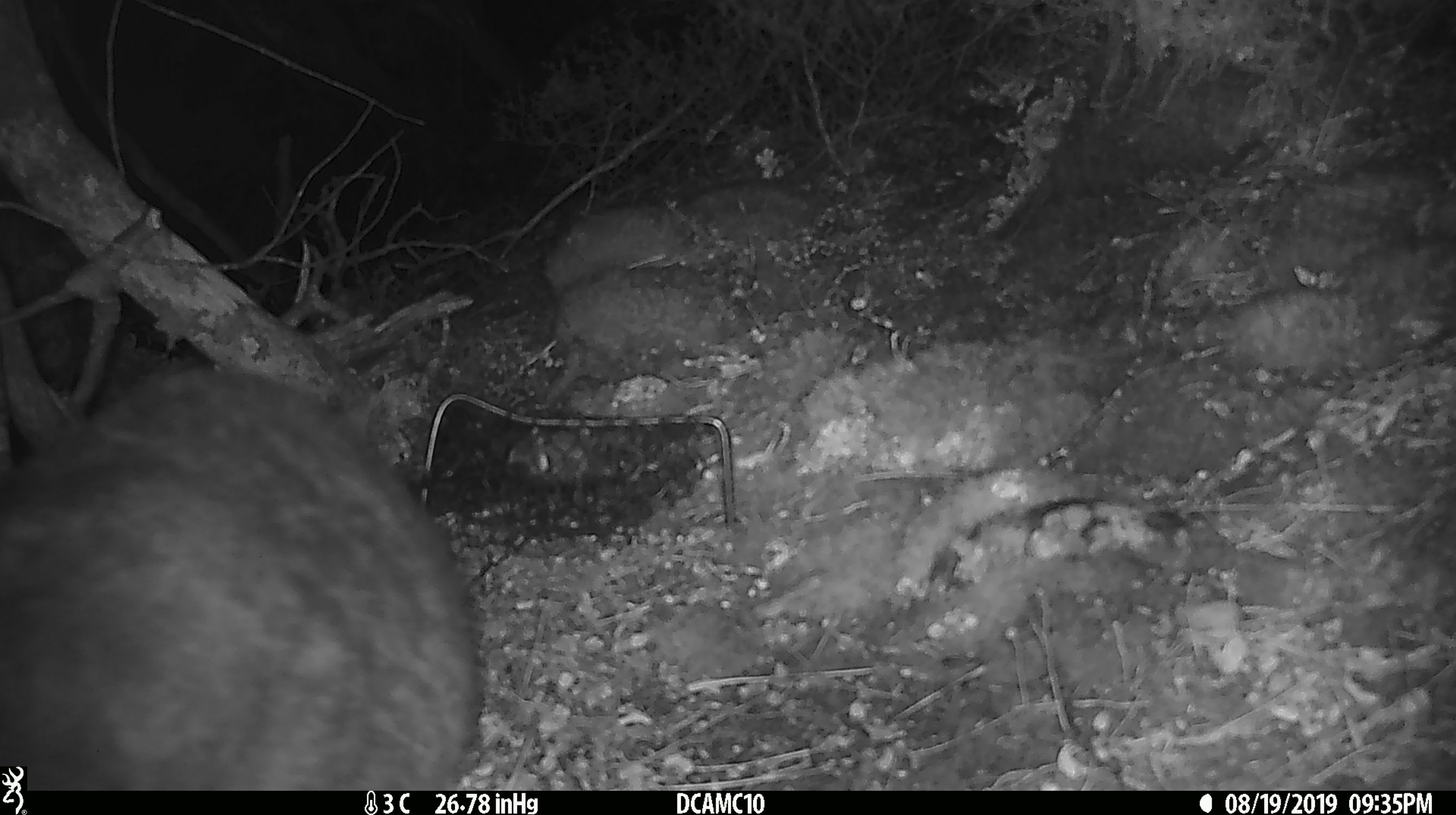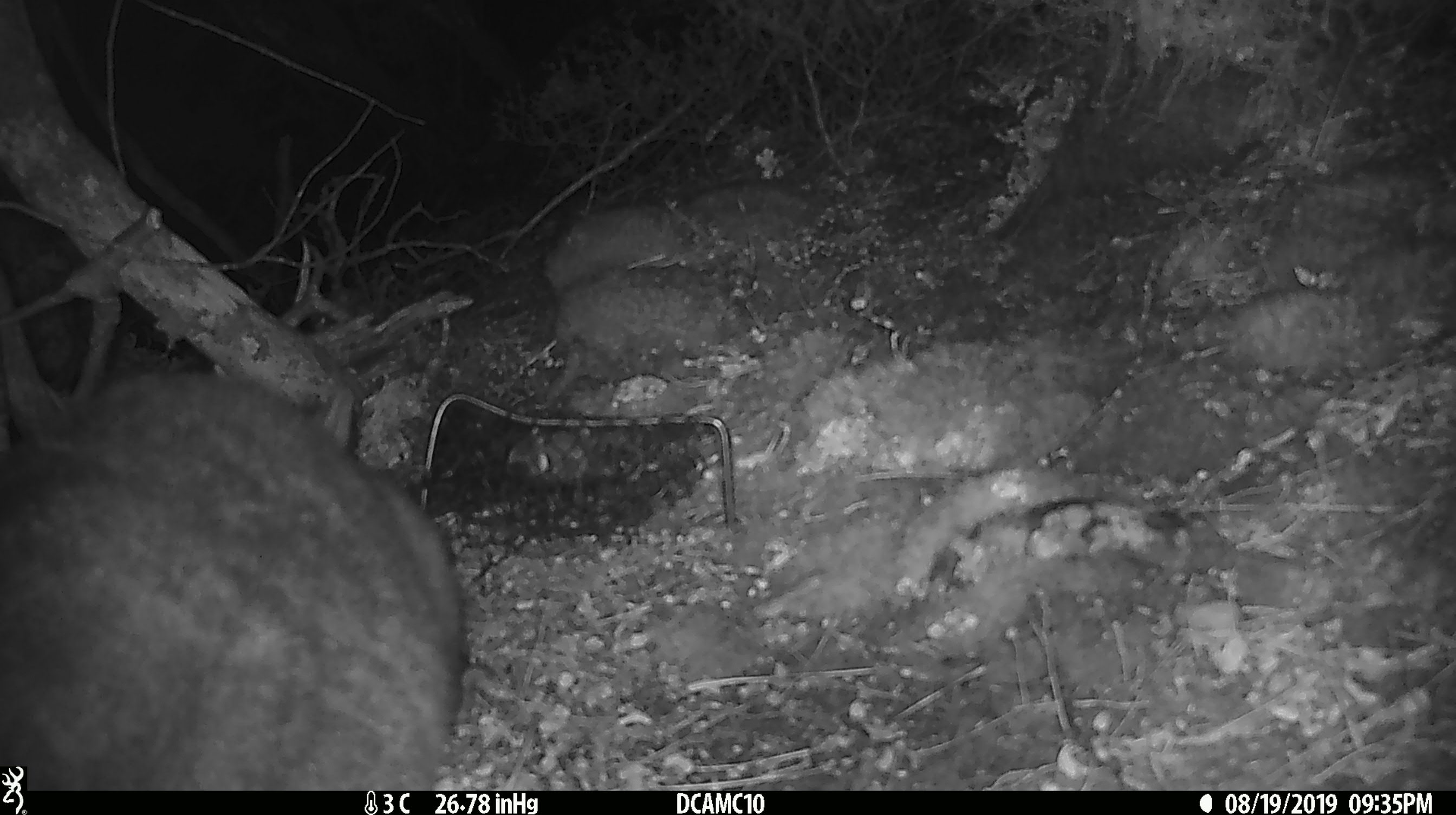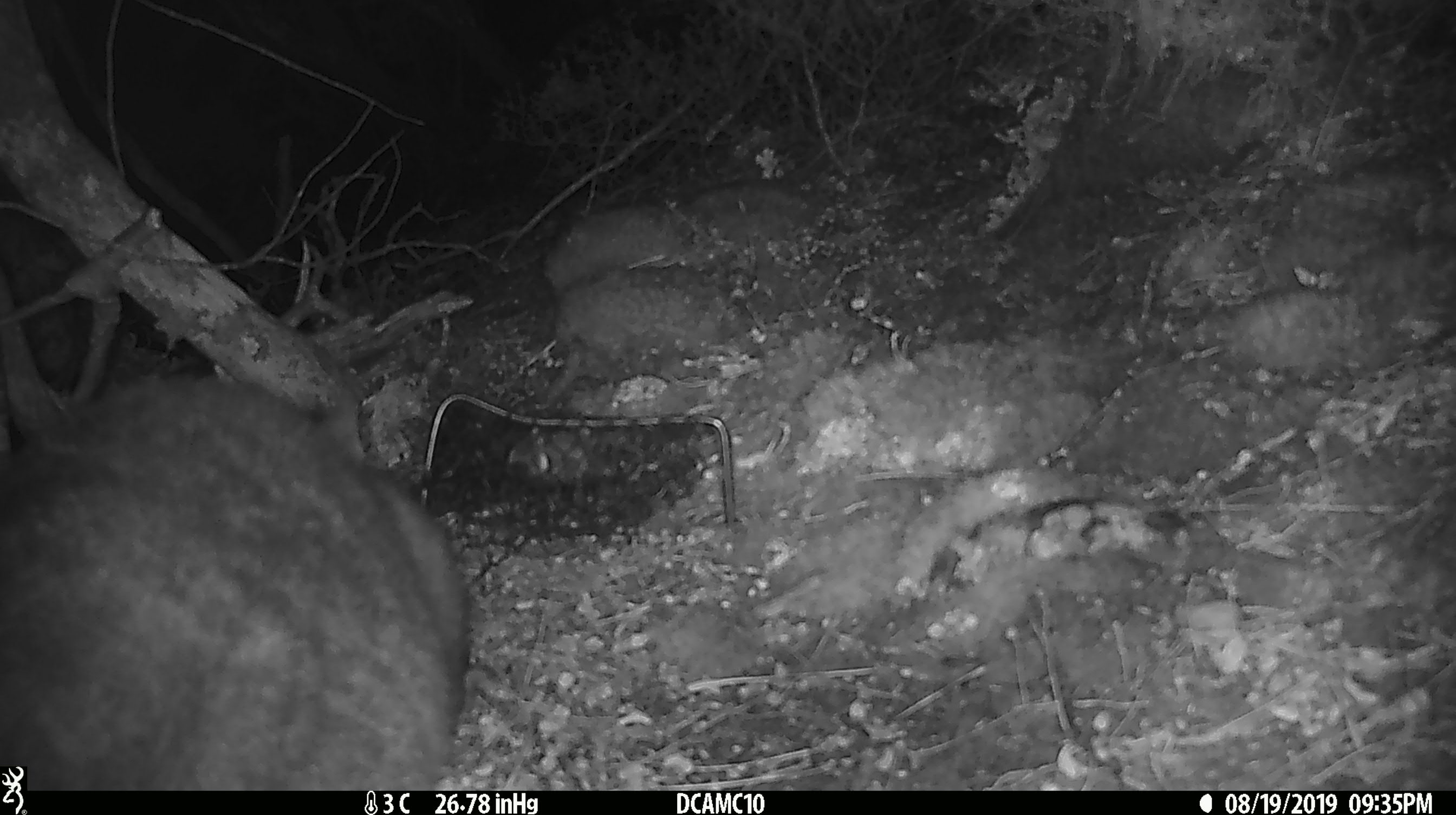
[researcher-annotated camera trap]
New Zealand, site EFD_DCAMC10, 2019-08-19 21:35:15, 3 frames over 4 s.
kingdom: Animalia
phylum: Chordata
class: Mammalia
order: Diprotodontia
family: Phalangeridae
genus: Trichosurus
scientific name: Trichosurus vulpecula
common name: common brushtail possum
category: possum